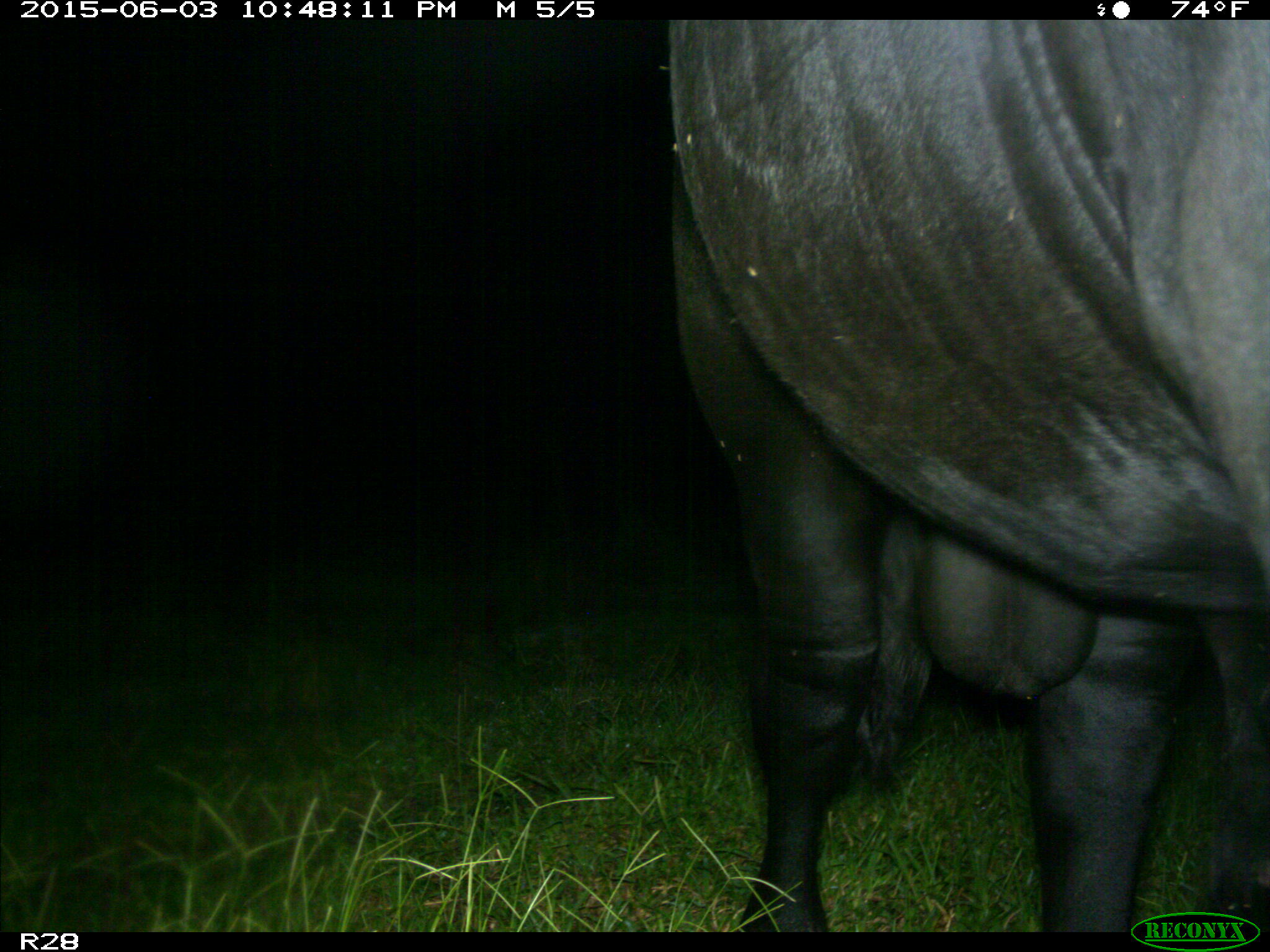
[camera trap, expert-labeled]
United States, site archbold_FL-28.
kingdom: Animalia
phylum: Chordata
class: Mammalia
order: Artiodactyla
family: Bovidae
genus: Bos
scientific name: Bos taurus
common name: domestic cow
Bos taurus (domestic cow).